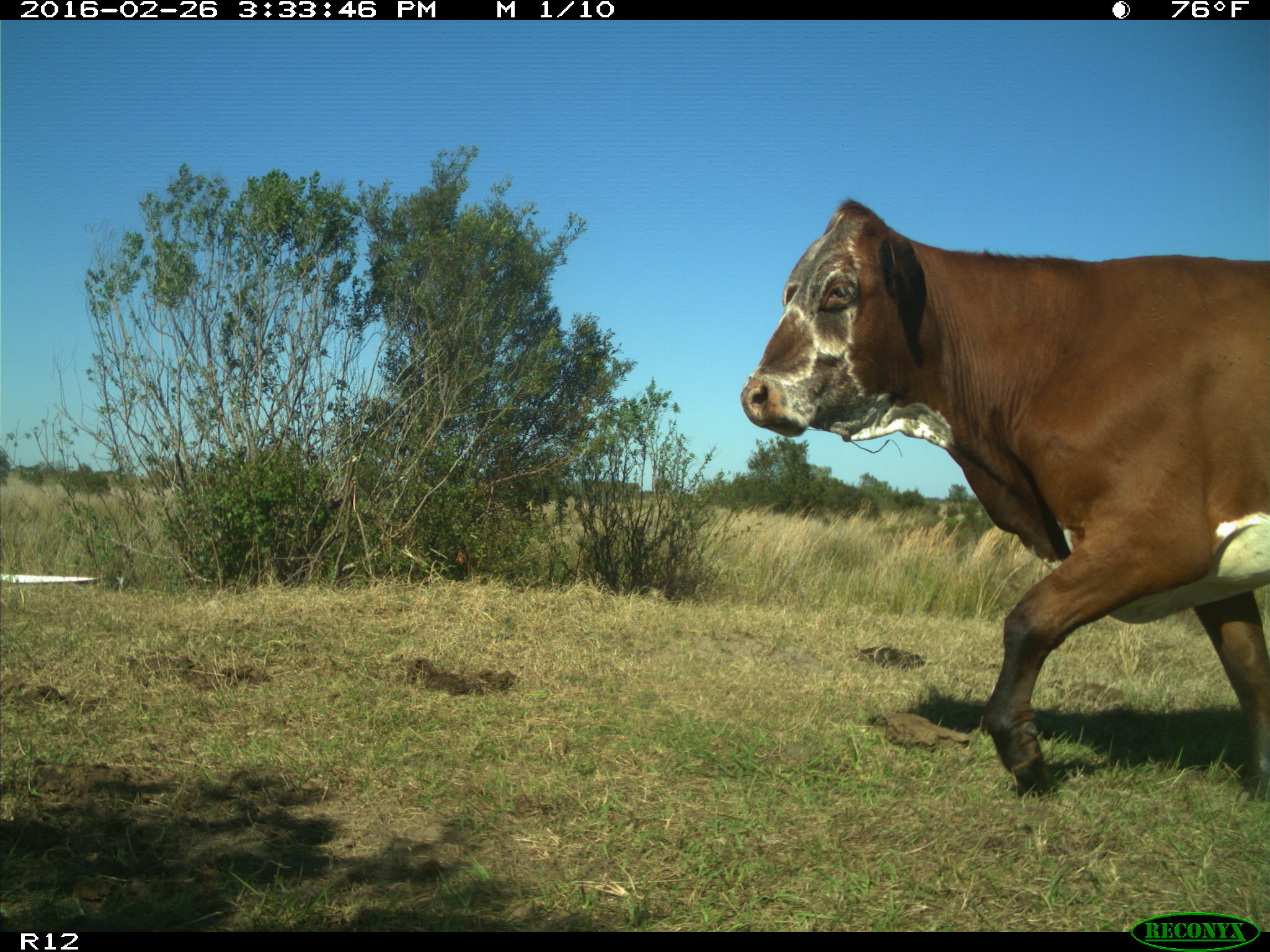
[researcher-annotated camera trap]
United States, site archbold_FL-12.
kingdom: Animalia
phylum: Chordata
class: Mammalia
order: Artiodactyla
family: Bovidae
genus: Bos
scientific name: Bos taurus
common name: domestic cow